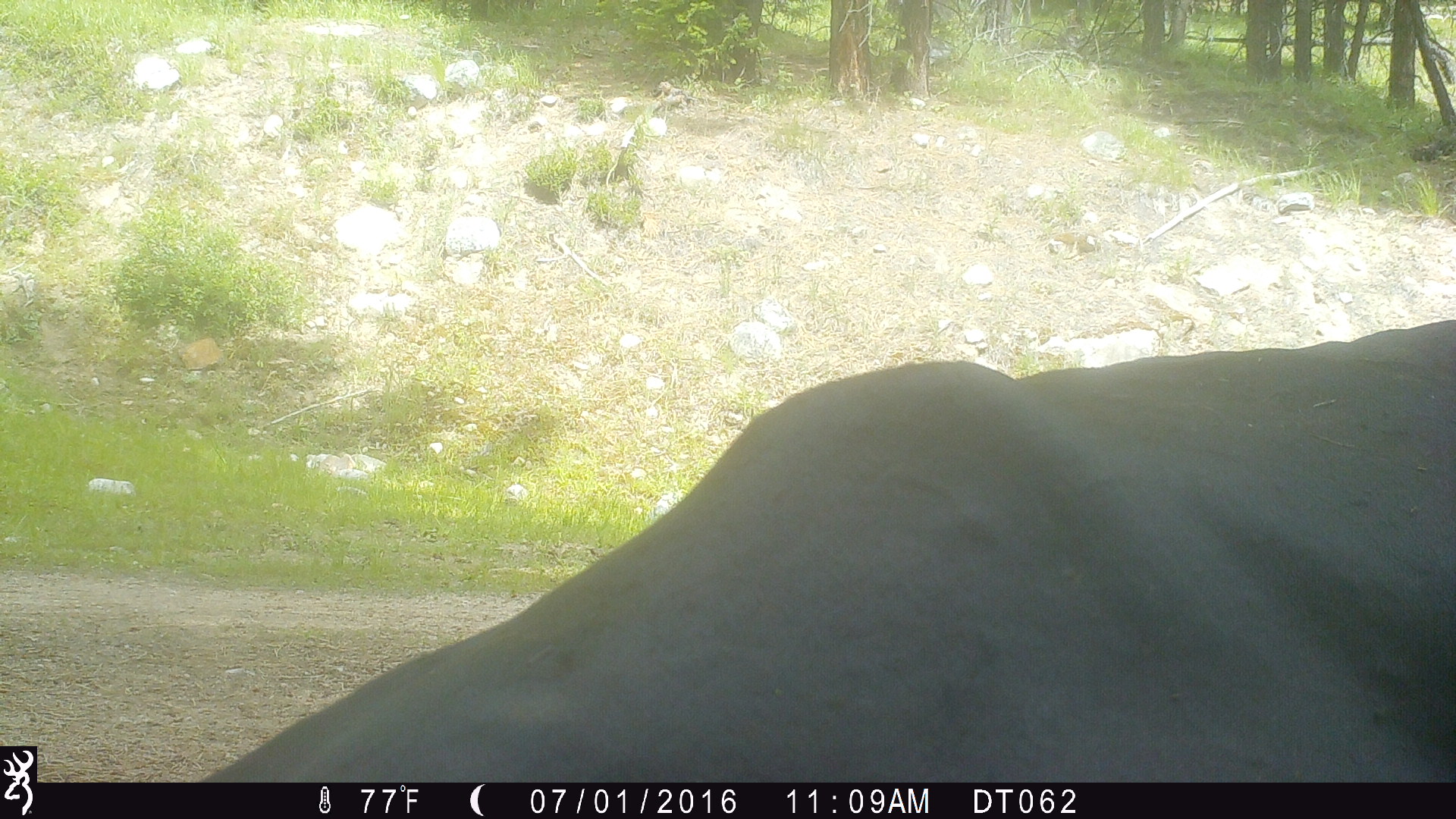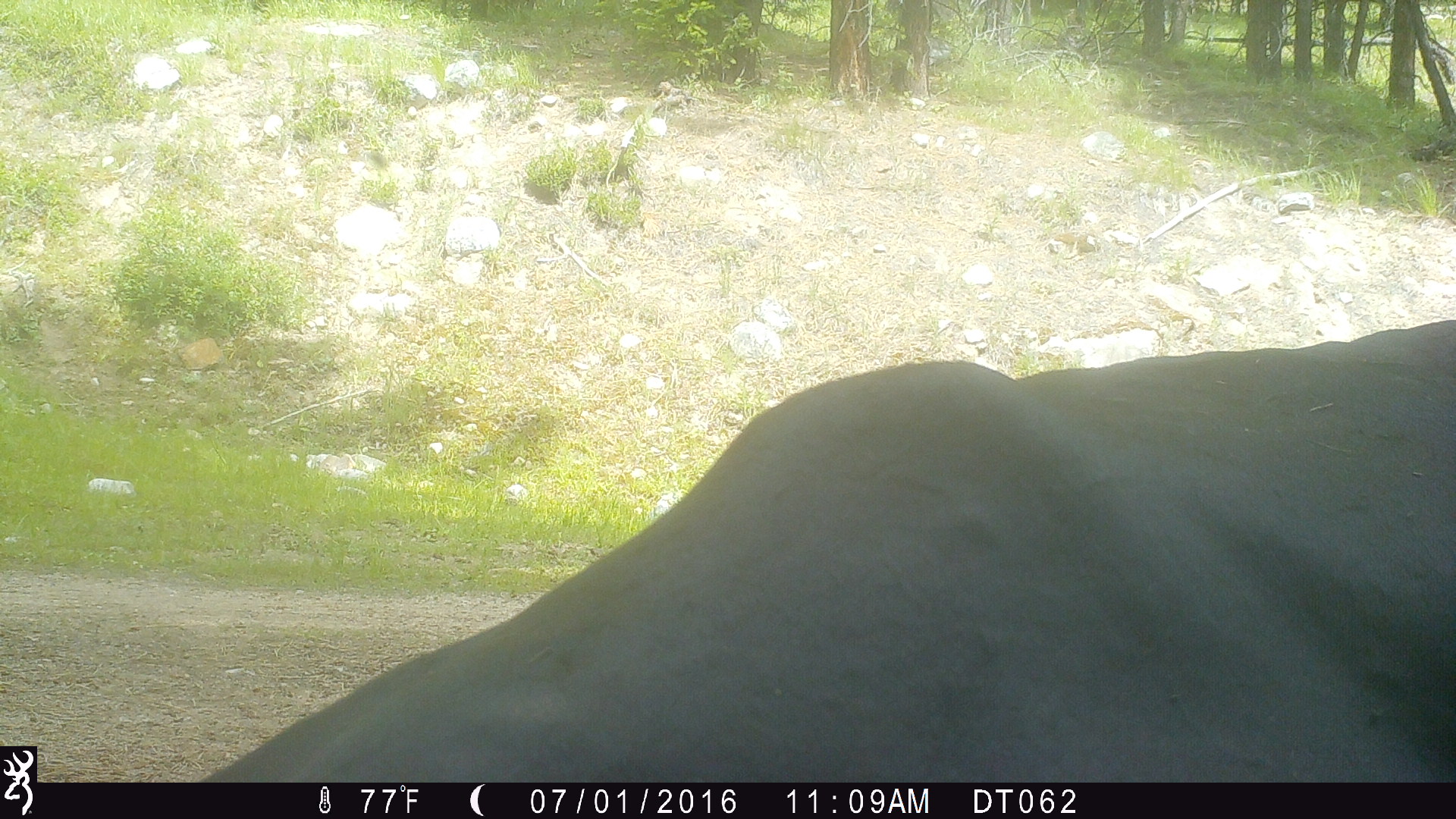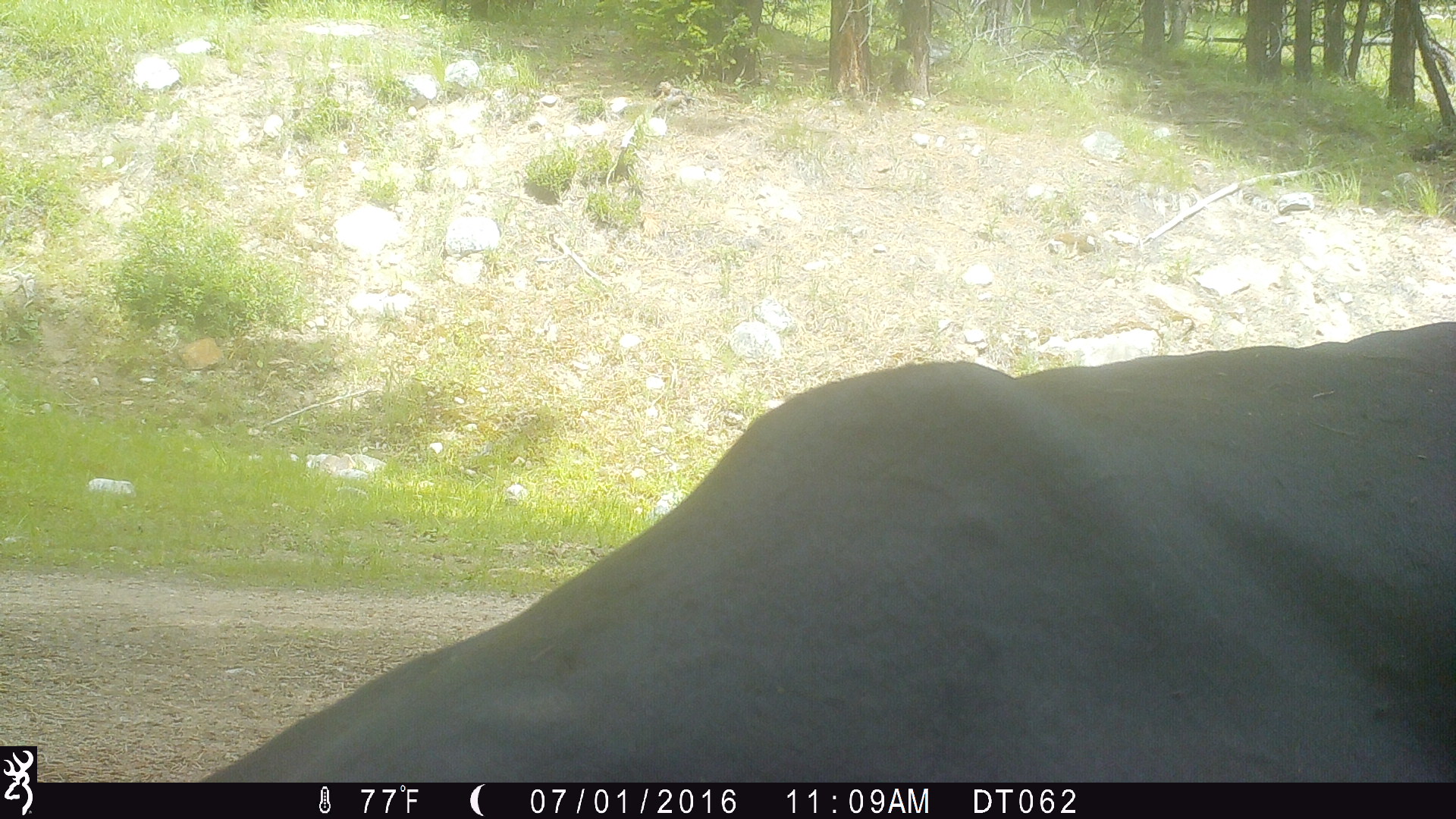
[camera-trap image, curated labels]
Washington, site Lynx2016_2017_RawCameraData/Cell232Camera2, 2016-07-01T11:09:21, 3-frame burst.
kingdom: Animalia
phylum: Chordata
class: Mammalia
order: Artiodactyla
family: Bovidae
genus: Bos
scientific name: Bos taurus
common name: domestic cattle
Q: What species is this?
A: Domestic cattle (Bos taurus).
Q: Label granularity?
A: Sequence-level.